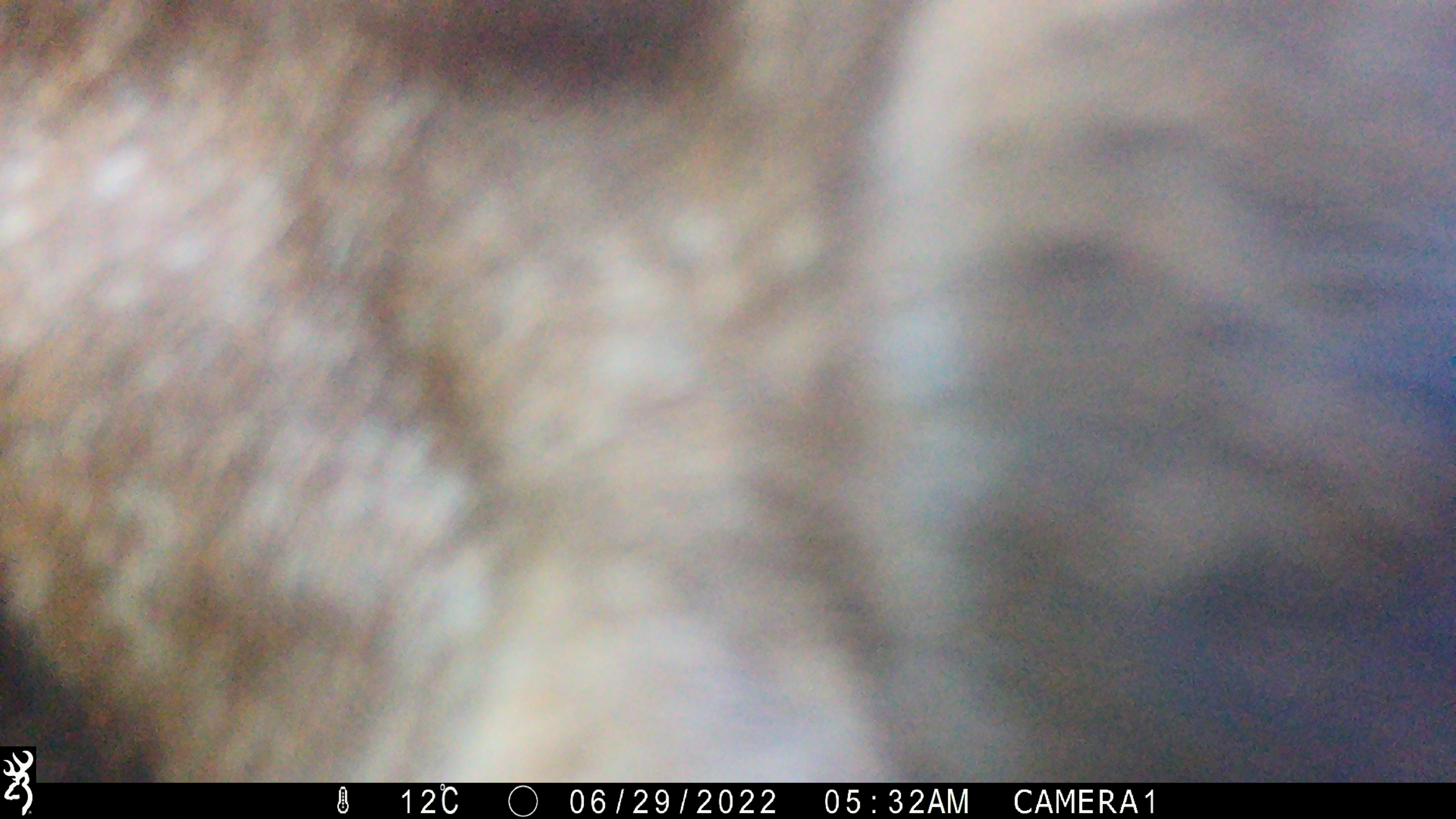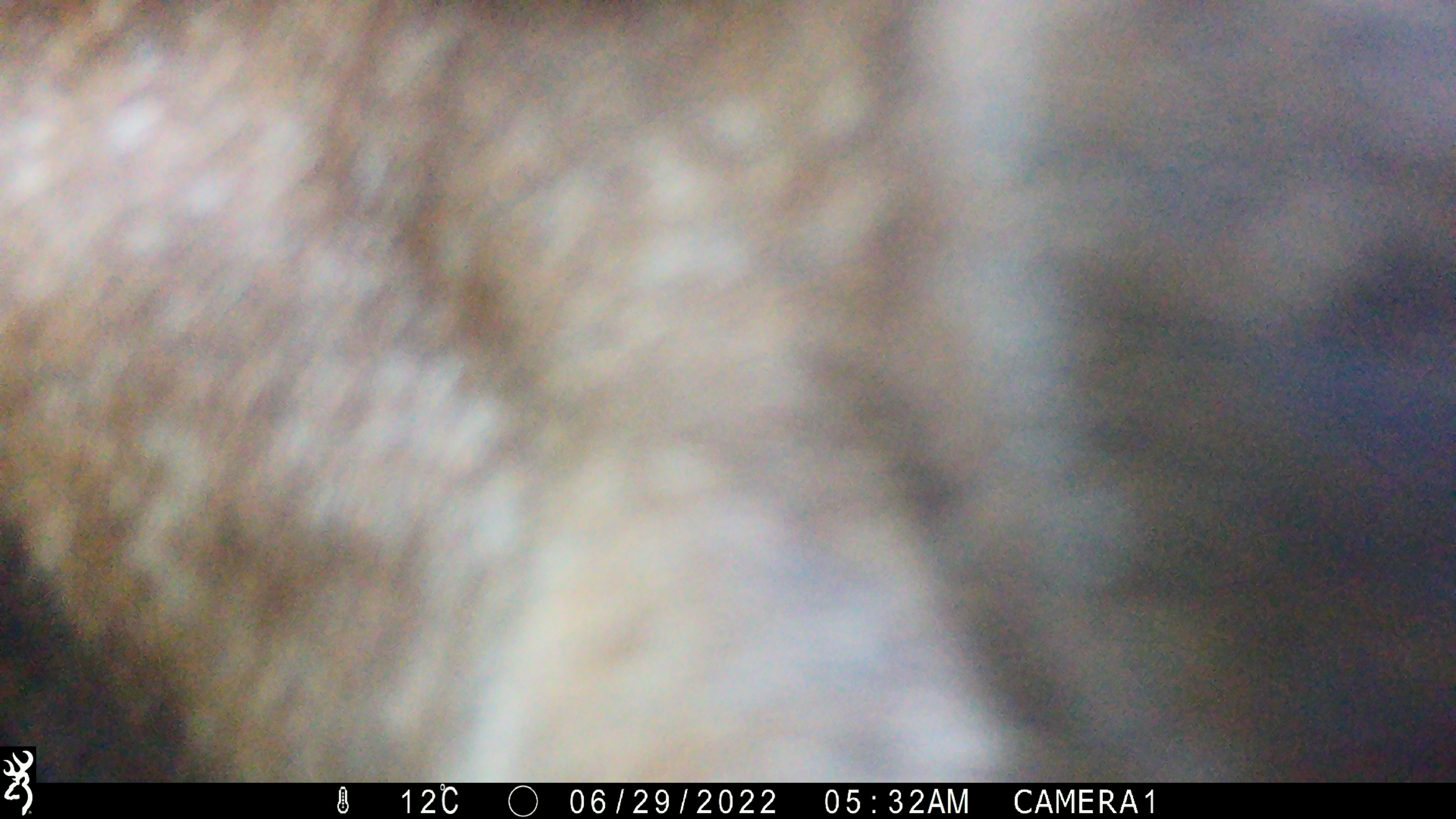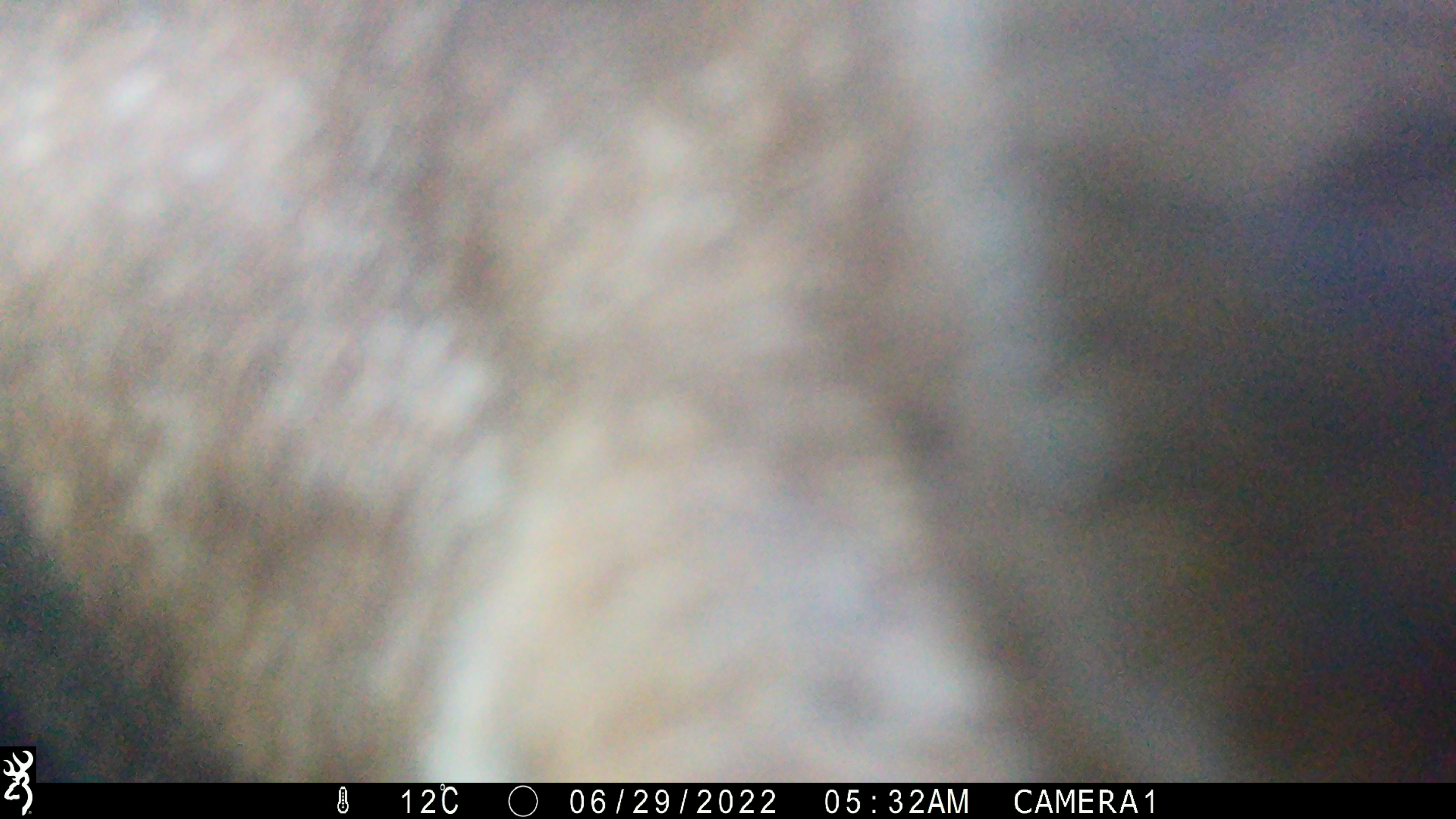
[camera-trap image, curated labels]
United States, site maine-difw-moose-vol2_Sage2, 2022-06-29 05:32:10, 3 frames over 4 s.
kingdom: Animalia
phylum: Chordata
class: Mammalia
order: Artiodactyla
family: Cervidae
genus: Alces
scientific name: Alces alces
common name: moose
Moose (Alces alces).